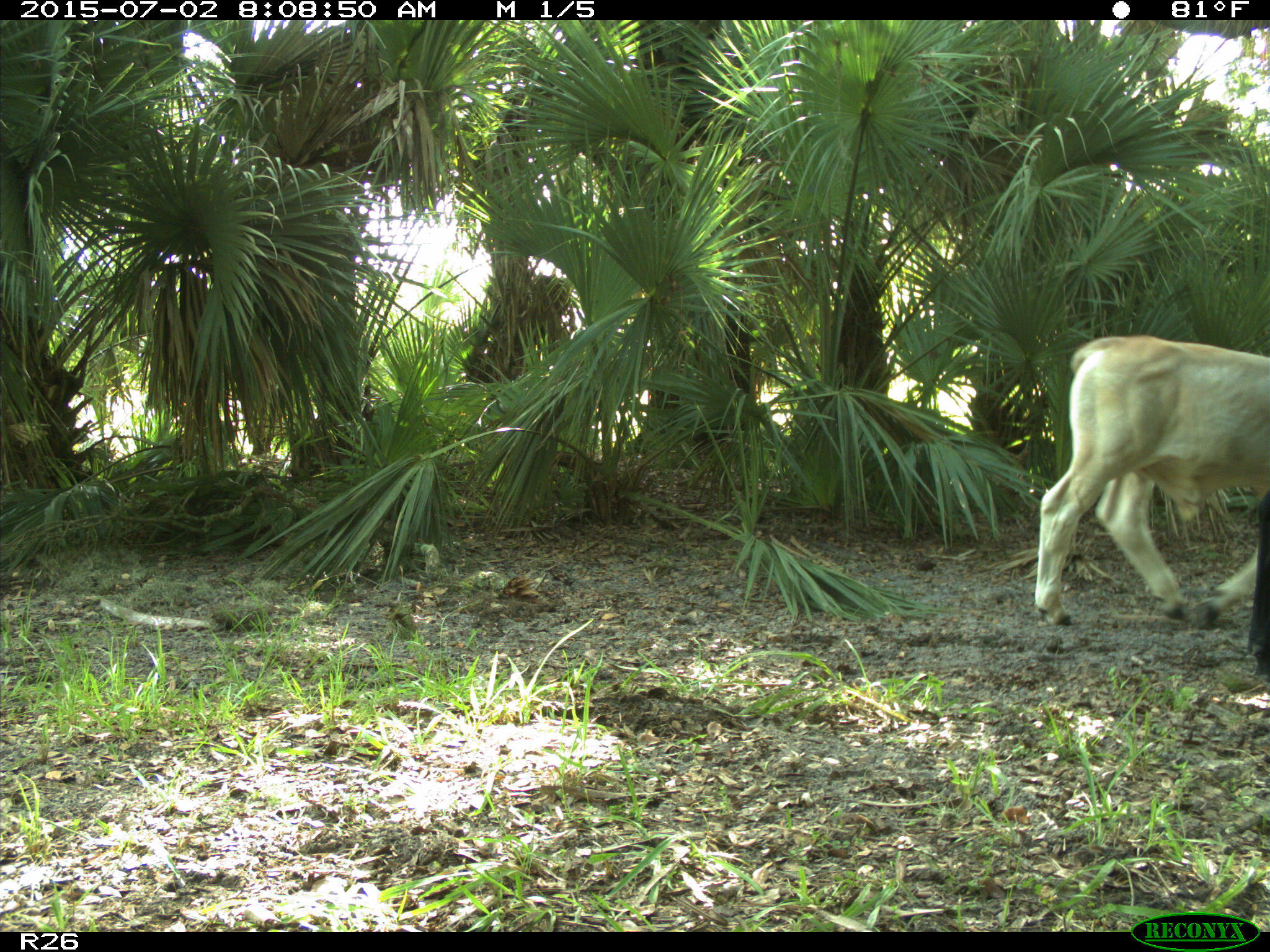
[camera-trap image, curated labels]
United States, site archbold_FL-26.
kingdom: Animalia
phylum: Chordata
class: Mammalia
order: Artiodactyla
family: Bovidae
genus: Bos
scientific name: Bos taurus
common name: domestic cow